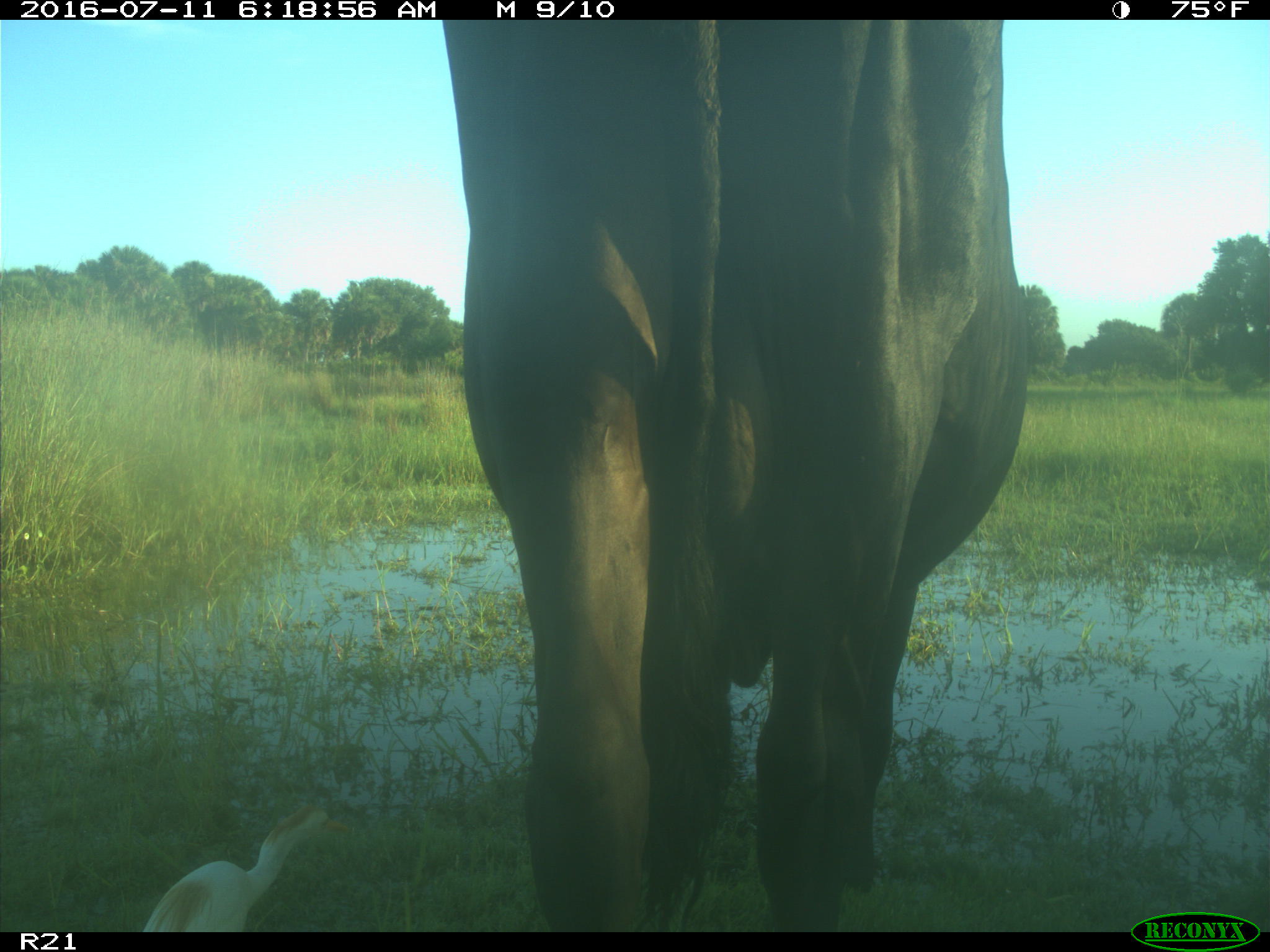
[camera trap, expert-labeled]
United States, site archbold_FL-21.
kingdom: Animalia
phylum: Chordata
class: Mammalia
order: Artiodactyla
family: Bovidae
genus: Bos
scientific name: Bos taurus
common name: domestic cow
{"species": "Bos taurus (domestic cow)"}